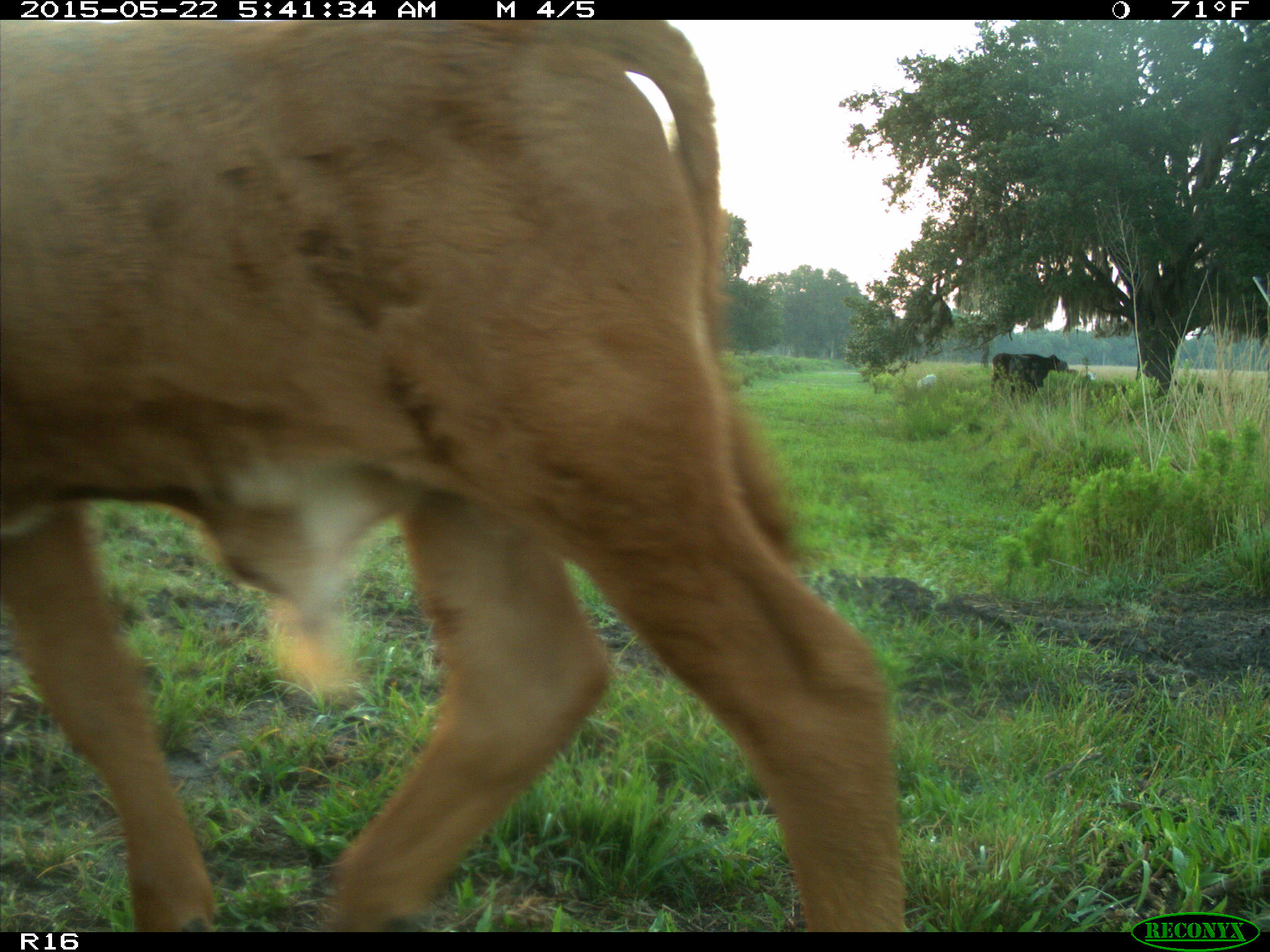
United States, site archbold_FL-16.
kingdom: Animalia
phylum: Chordata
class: Mammalia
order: Artiodactyla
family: Bovidae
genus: Bos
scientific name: Bos taurus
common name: domestic cow